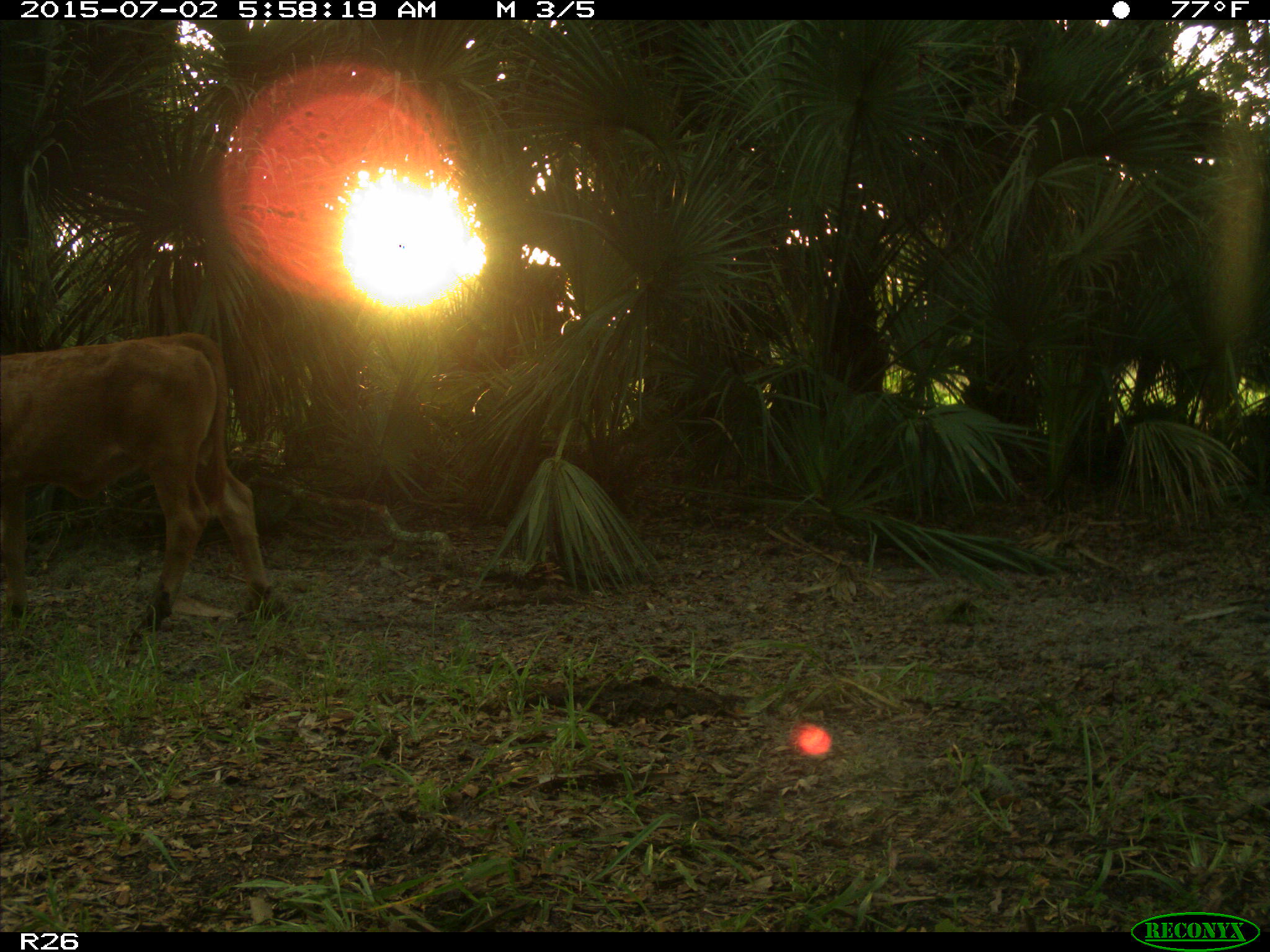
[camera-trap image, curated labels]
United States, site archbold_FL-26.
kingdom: Animalia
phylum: Chordata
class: Mammalia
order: Artiodactyla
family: Bovidae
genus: Bos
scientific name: Bos taurus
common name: domestic cow